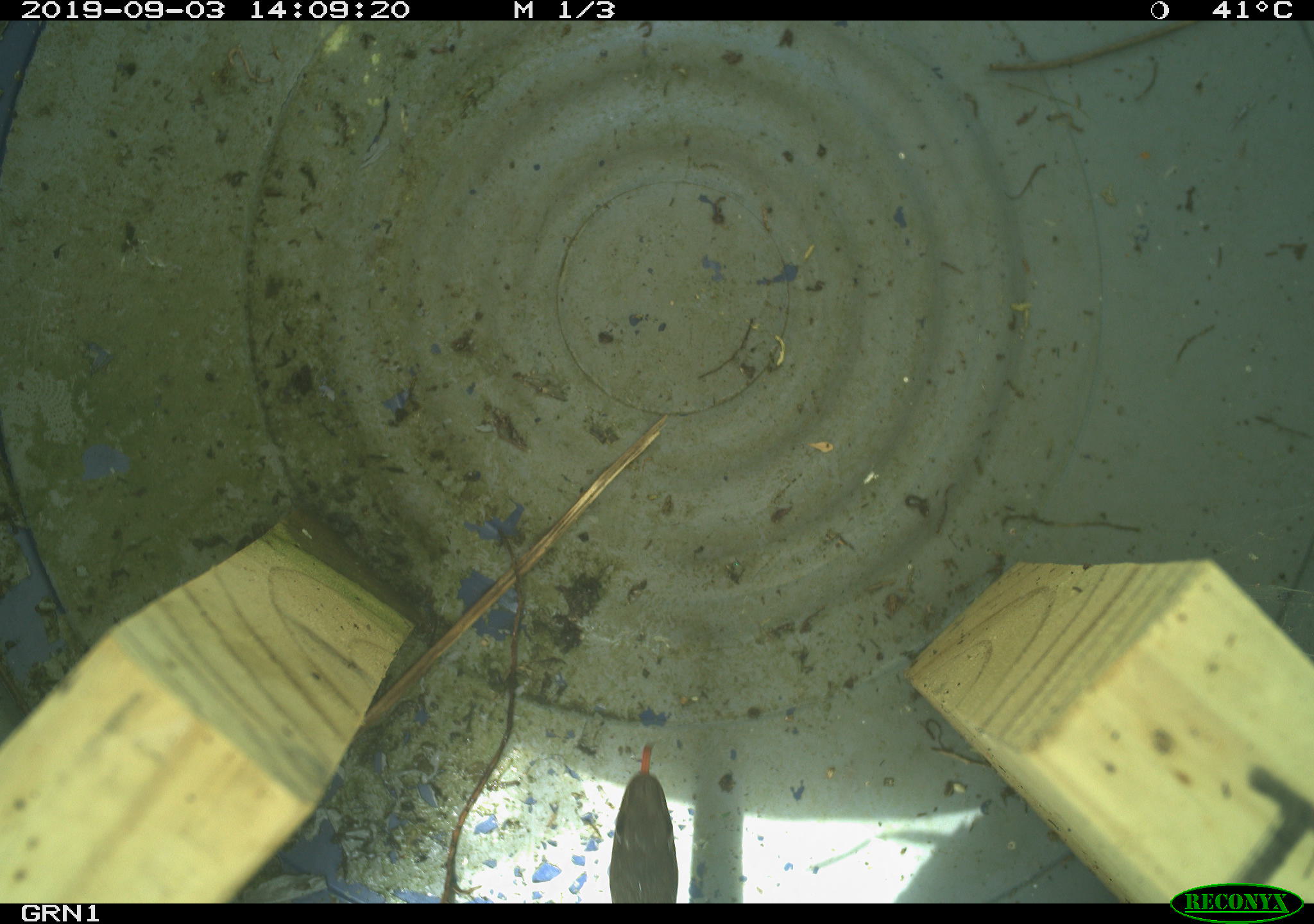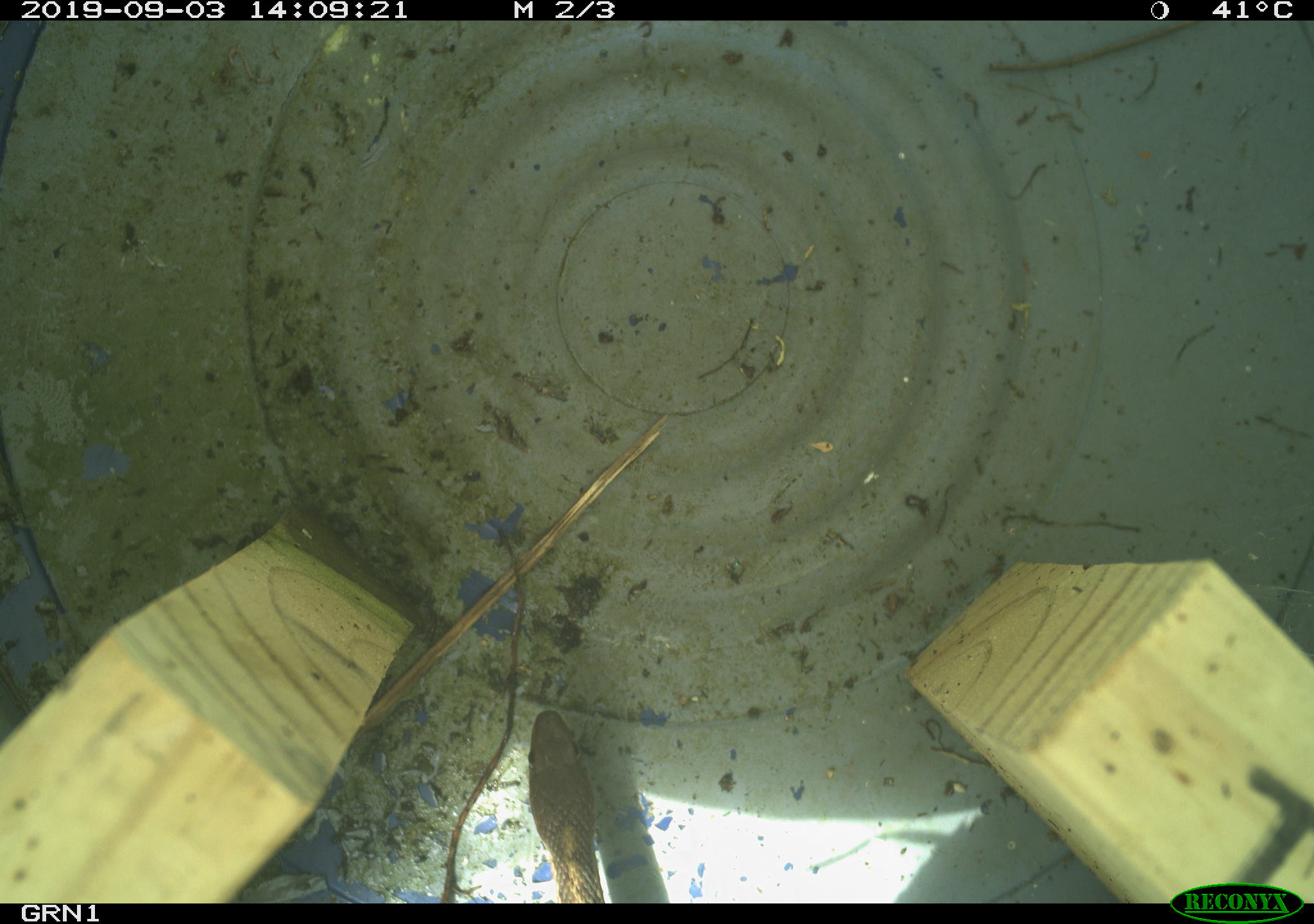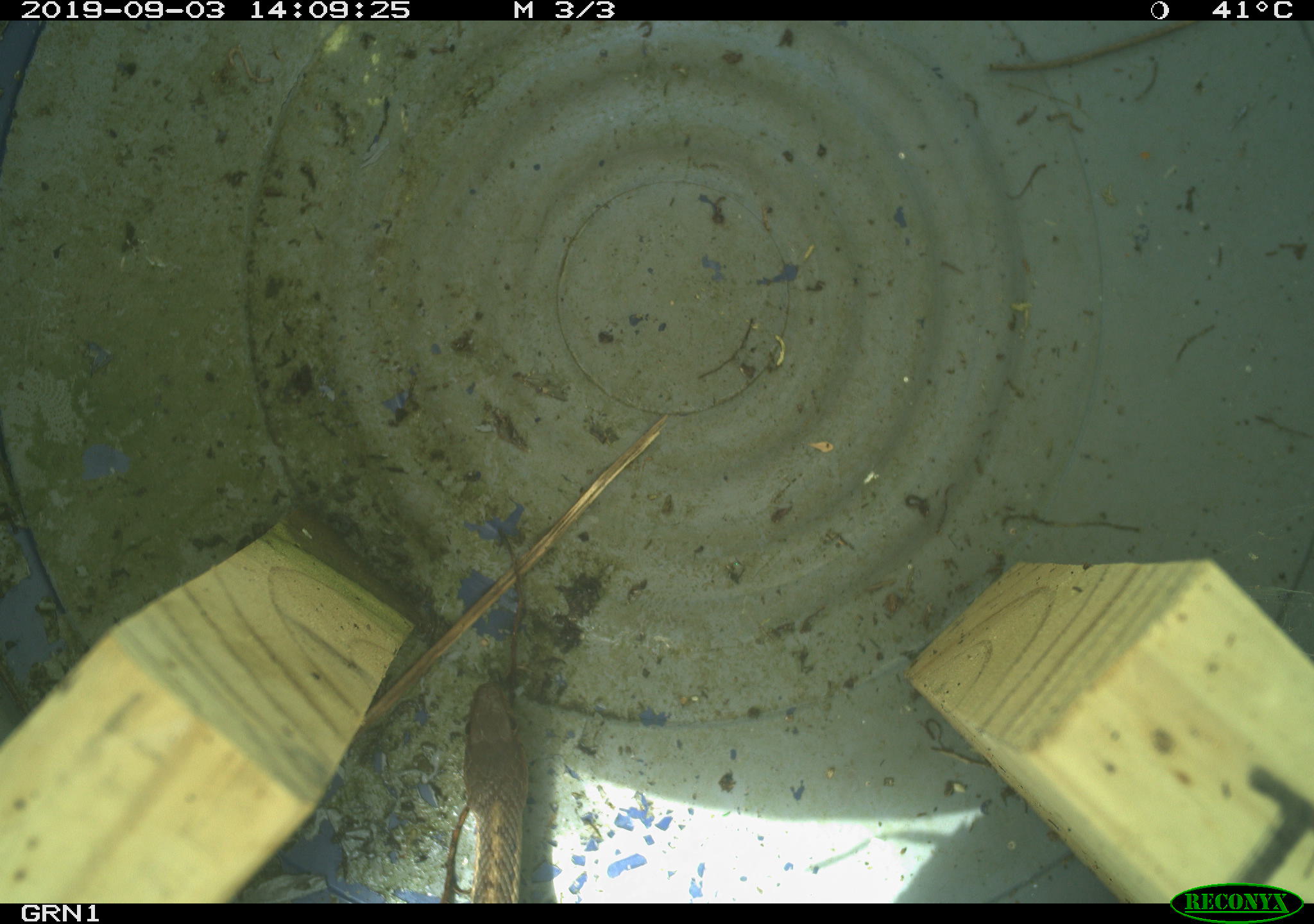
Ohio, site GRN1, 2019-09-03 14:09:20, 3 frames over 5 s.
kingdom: Animalia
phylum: Chordata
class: Reptilia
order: Squamata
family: Colubridae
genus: Thamnophis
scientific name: Thamnophis sirtalis sirtalis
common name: eastern gartersnake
Eastern gartersnake (Thamnophis sirtalis sirtalis).